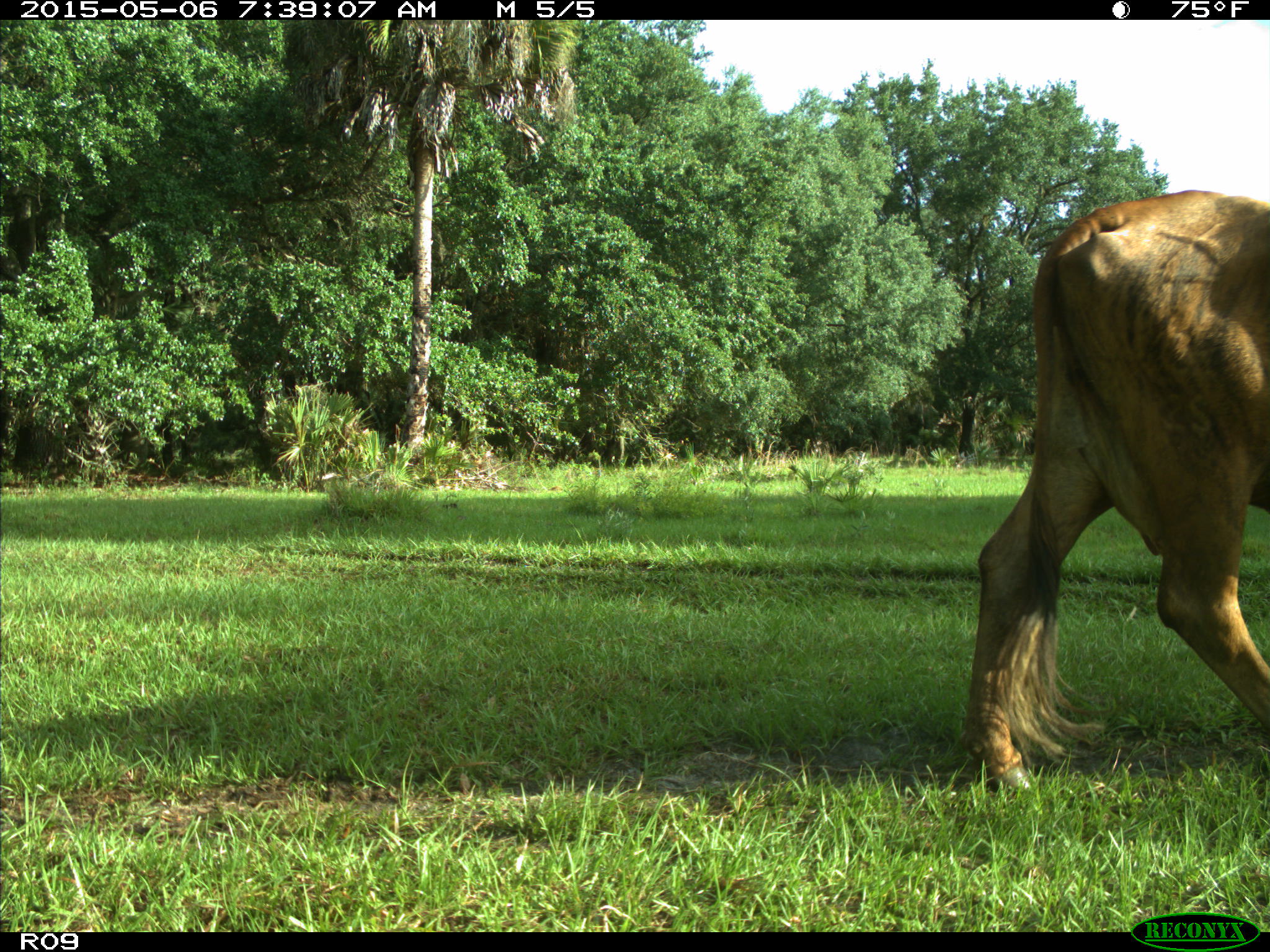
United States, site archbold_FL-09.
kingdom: Animalia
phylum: Chordata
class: Mammalia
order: Artiodactyla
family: Bovidae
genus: Bos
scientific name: Bos taurus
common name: domestic cow